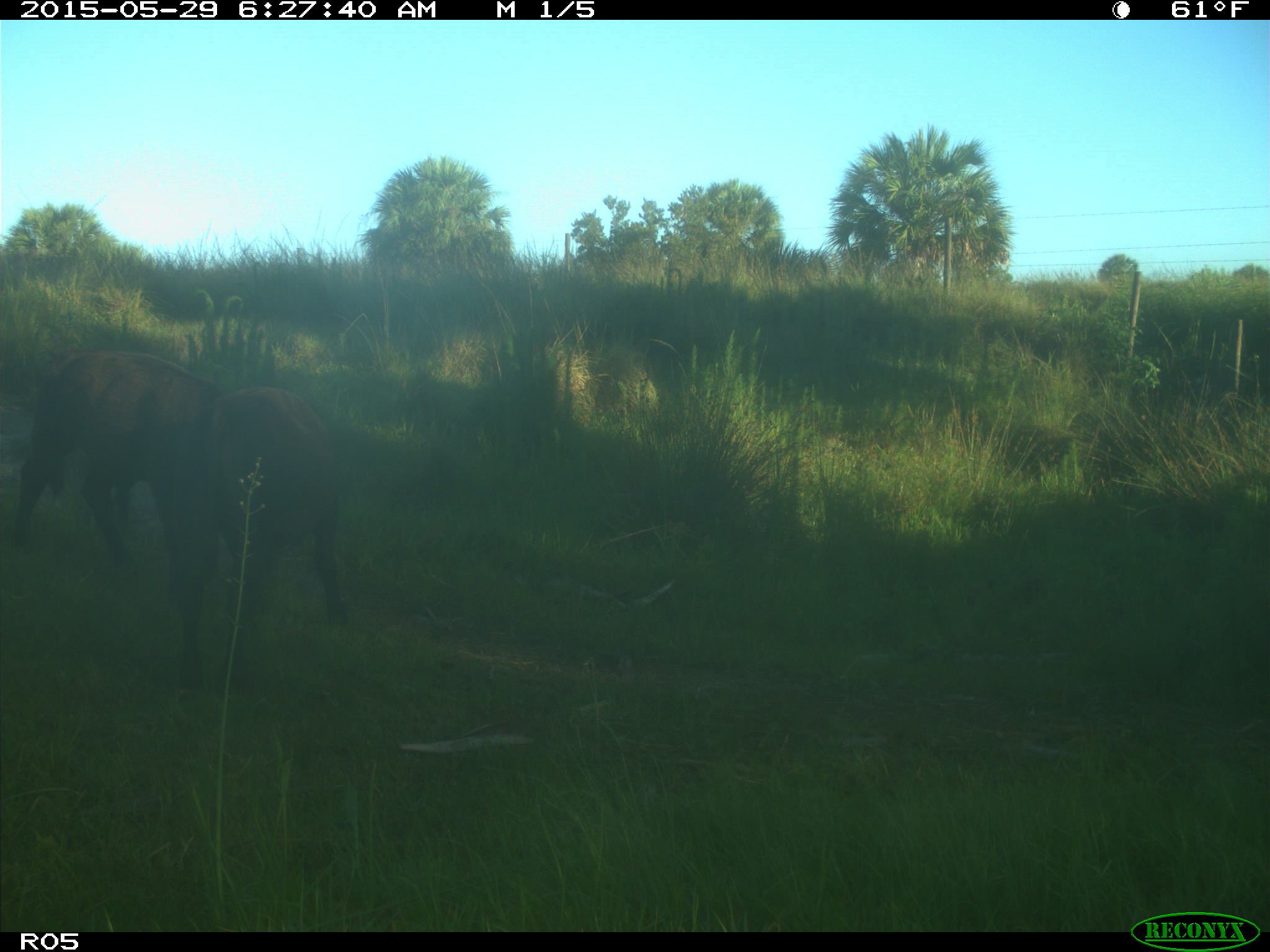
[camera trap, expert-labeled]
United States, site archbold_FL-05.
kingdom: Animalia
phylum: Chordata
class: Mammalia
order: Artiodactyla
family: Bovidae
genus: Bos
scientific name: Bos taurus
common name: domestic cow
Bos taurus (domestic cow).